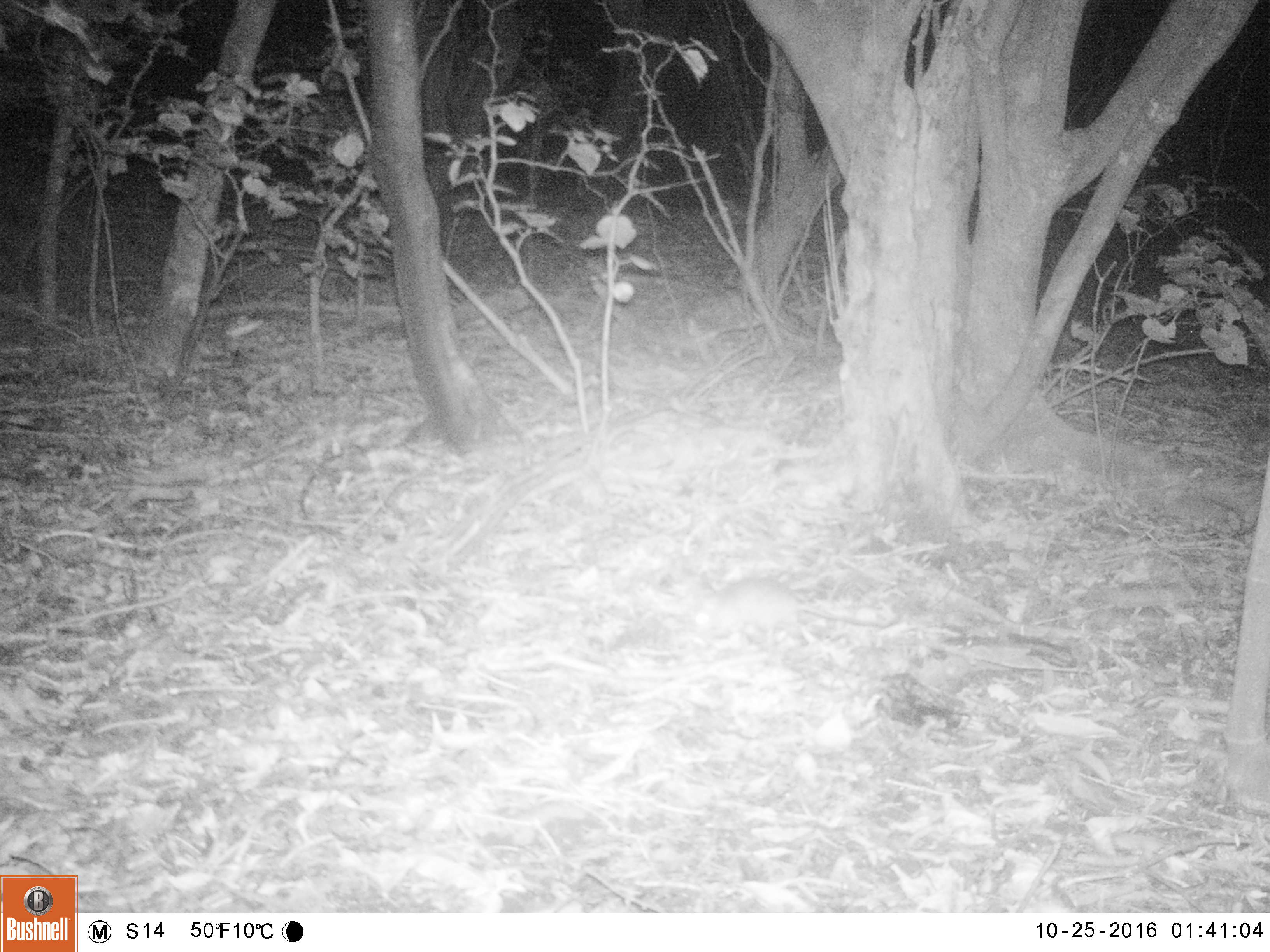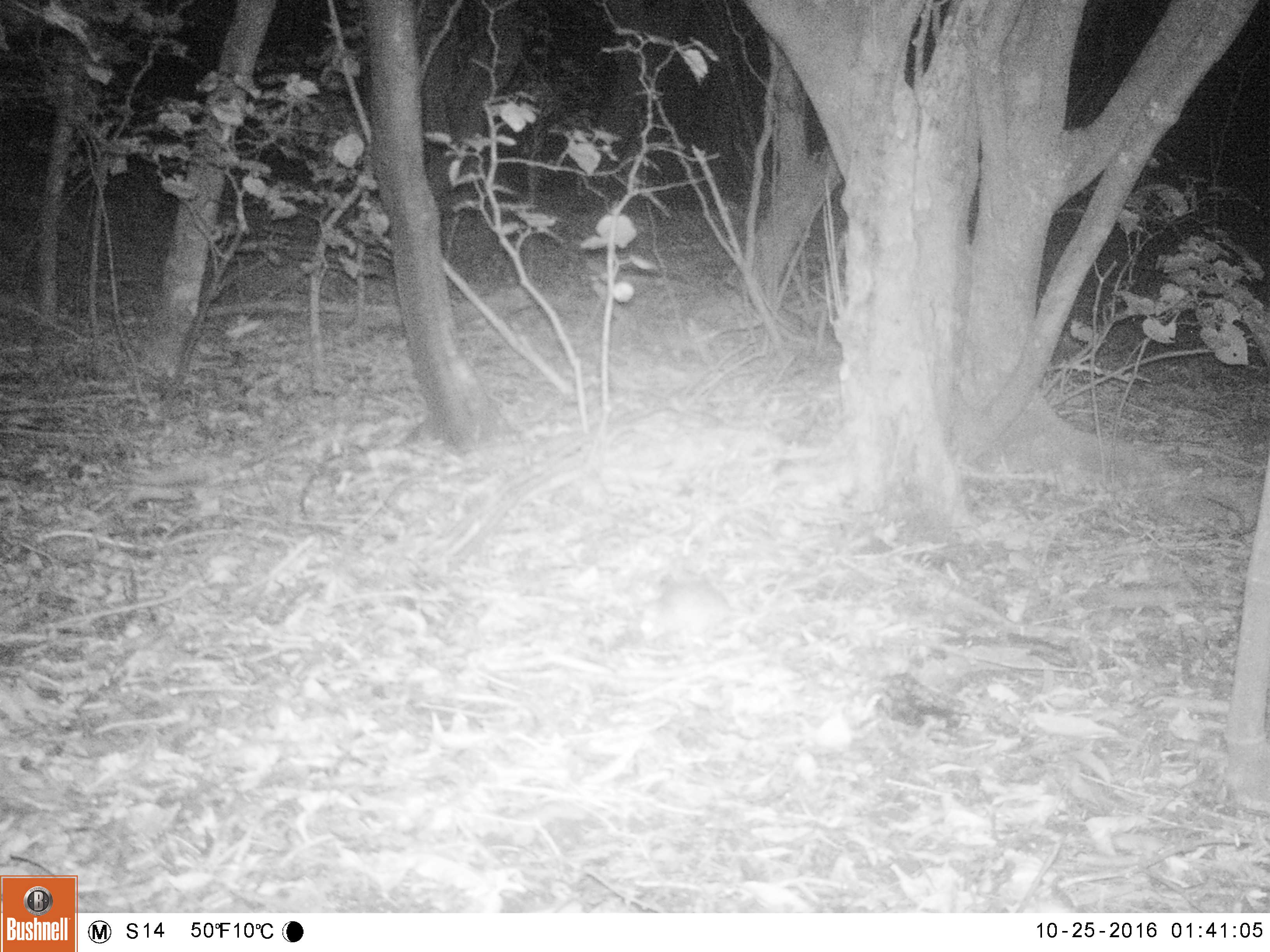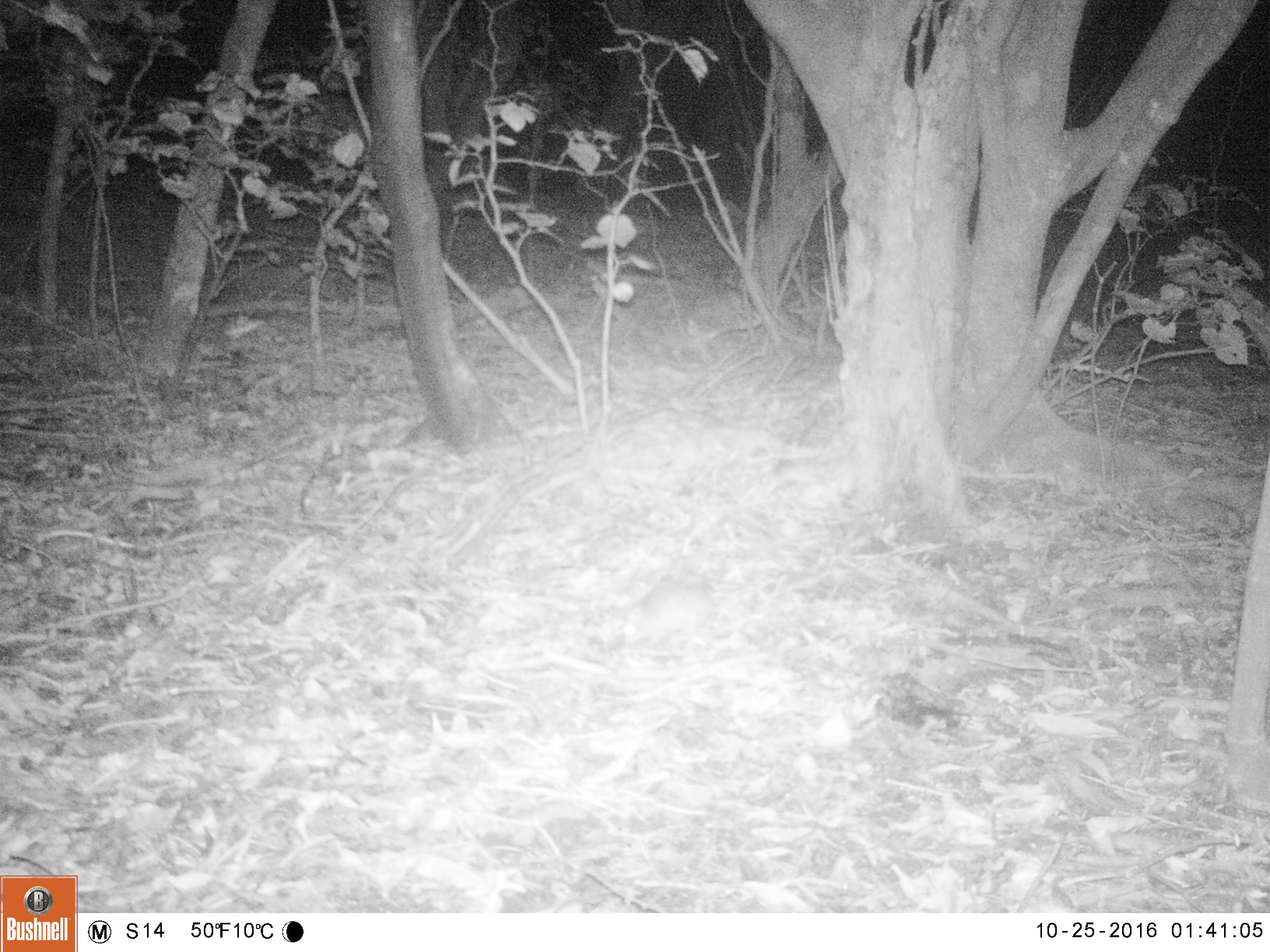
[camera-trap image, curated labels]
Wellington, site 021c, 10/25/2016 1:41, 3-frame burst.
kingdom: Animalia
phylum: Chordata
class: Mammalia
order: Rodentia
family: Muridae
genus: Rattus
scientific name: Rattus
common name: rat